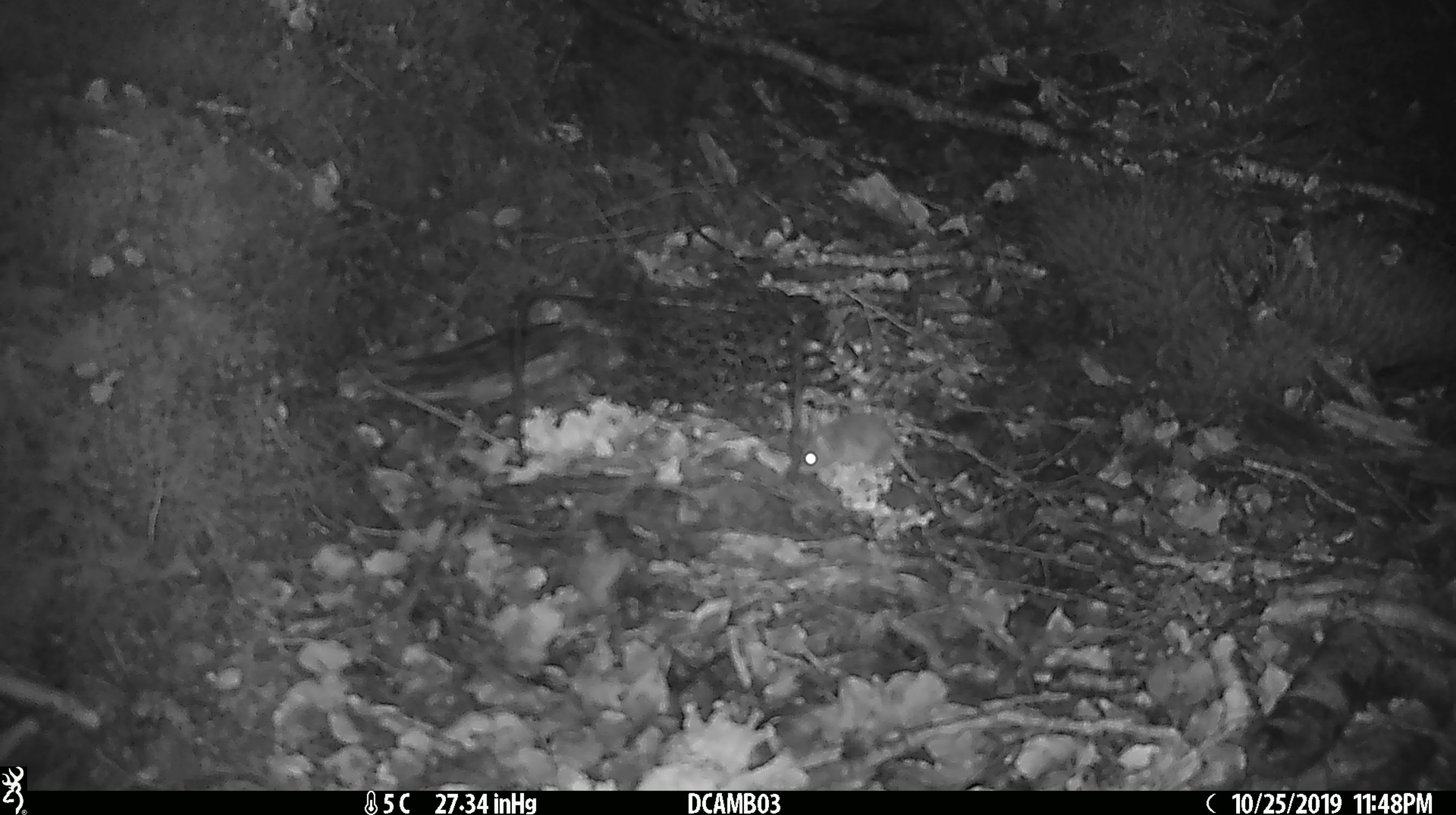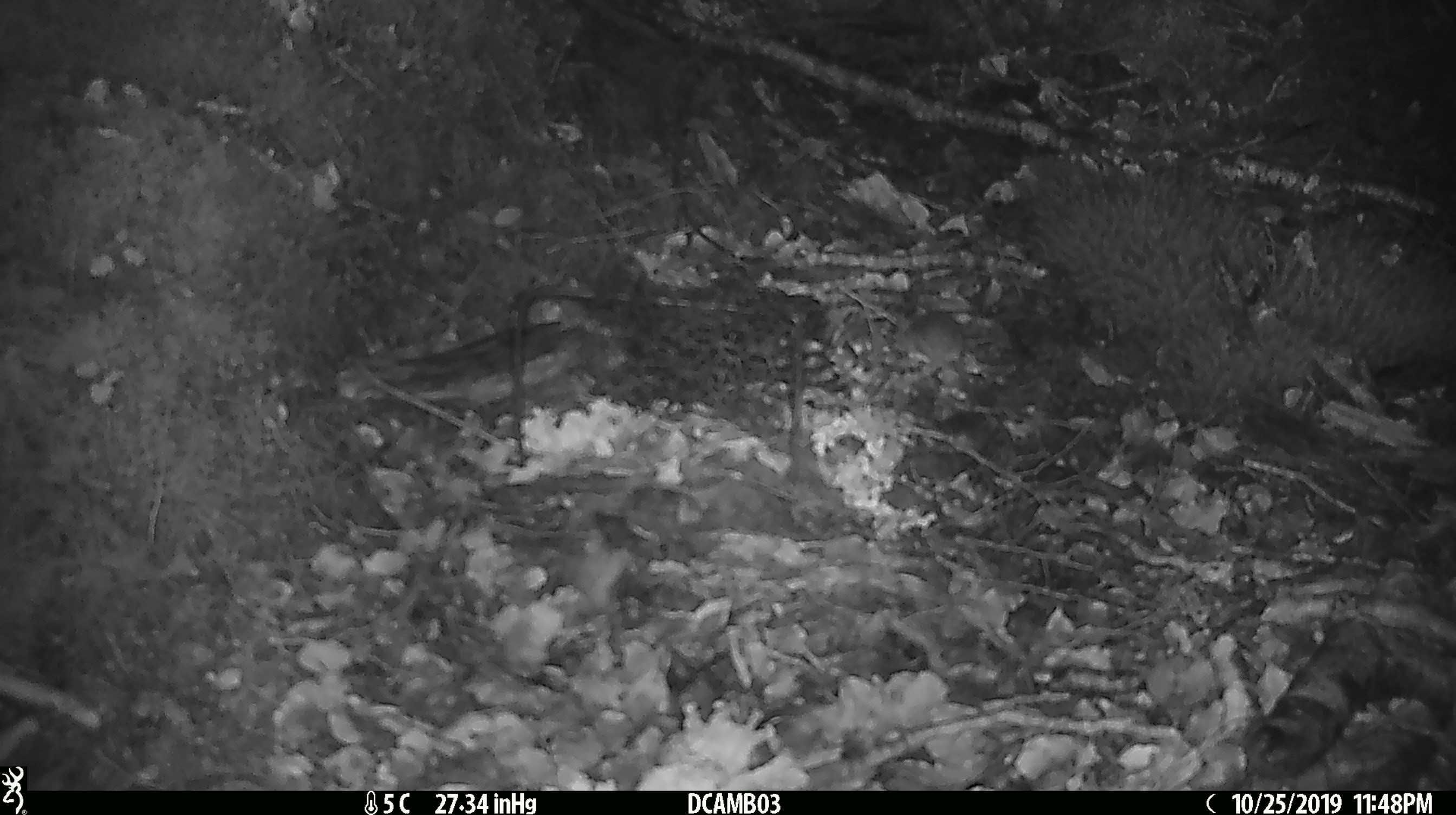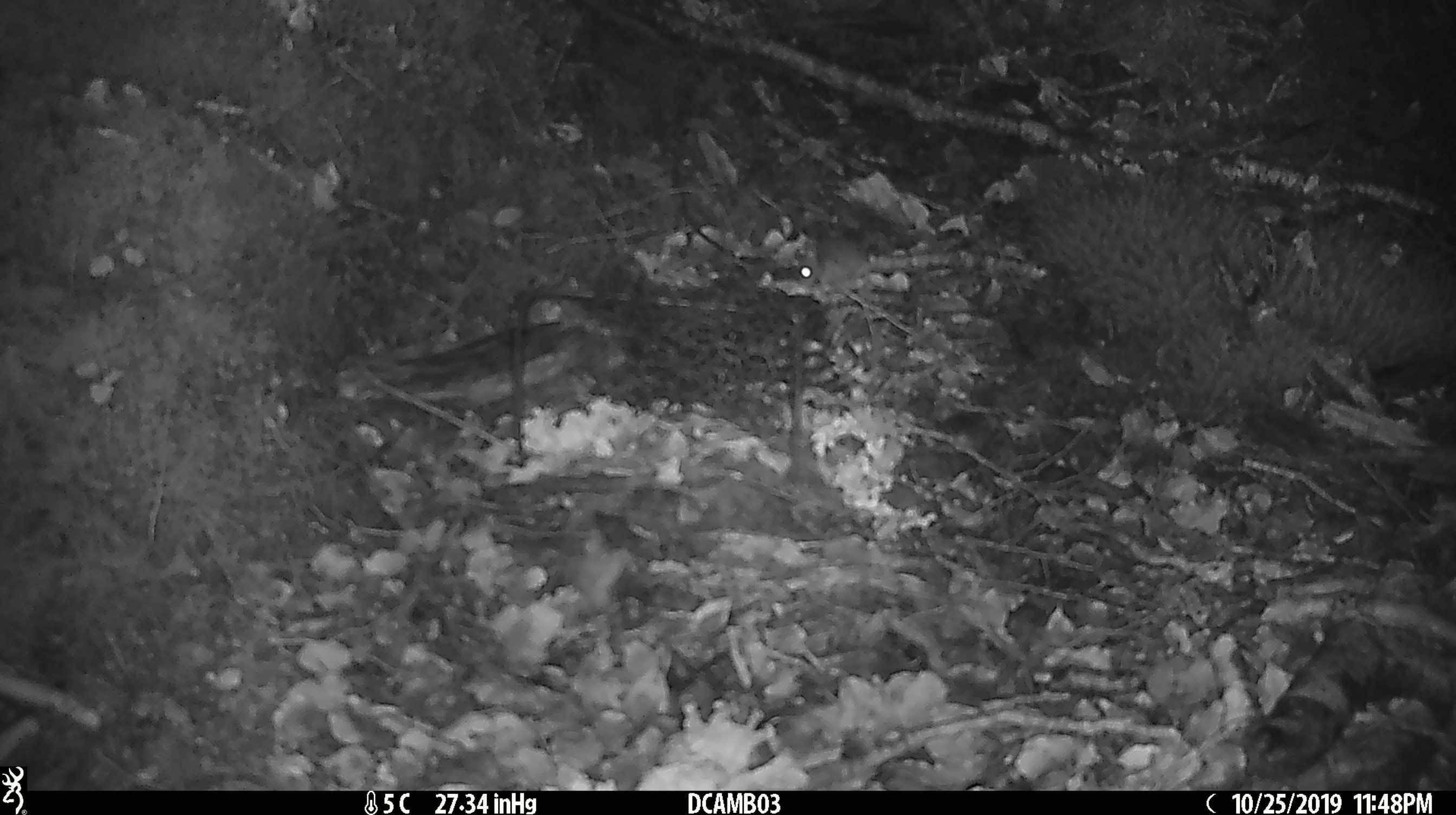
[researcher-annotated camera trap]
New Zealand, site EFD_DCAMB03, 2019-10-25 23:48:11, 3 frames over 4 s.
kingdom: Animalia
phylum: Chordata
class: Mammalia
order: Rodentia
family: Muridae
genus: Mus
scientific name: Mus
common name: mouse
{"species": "mouse (Mus)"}